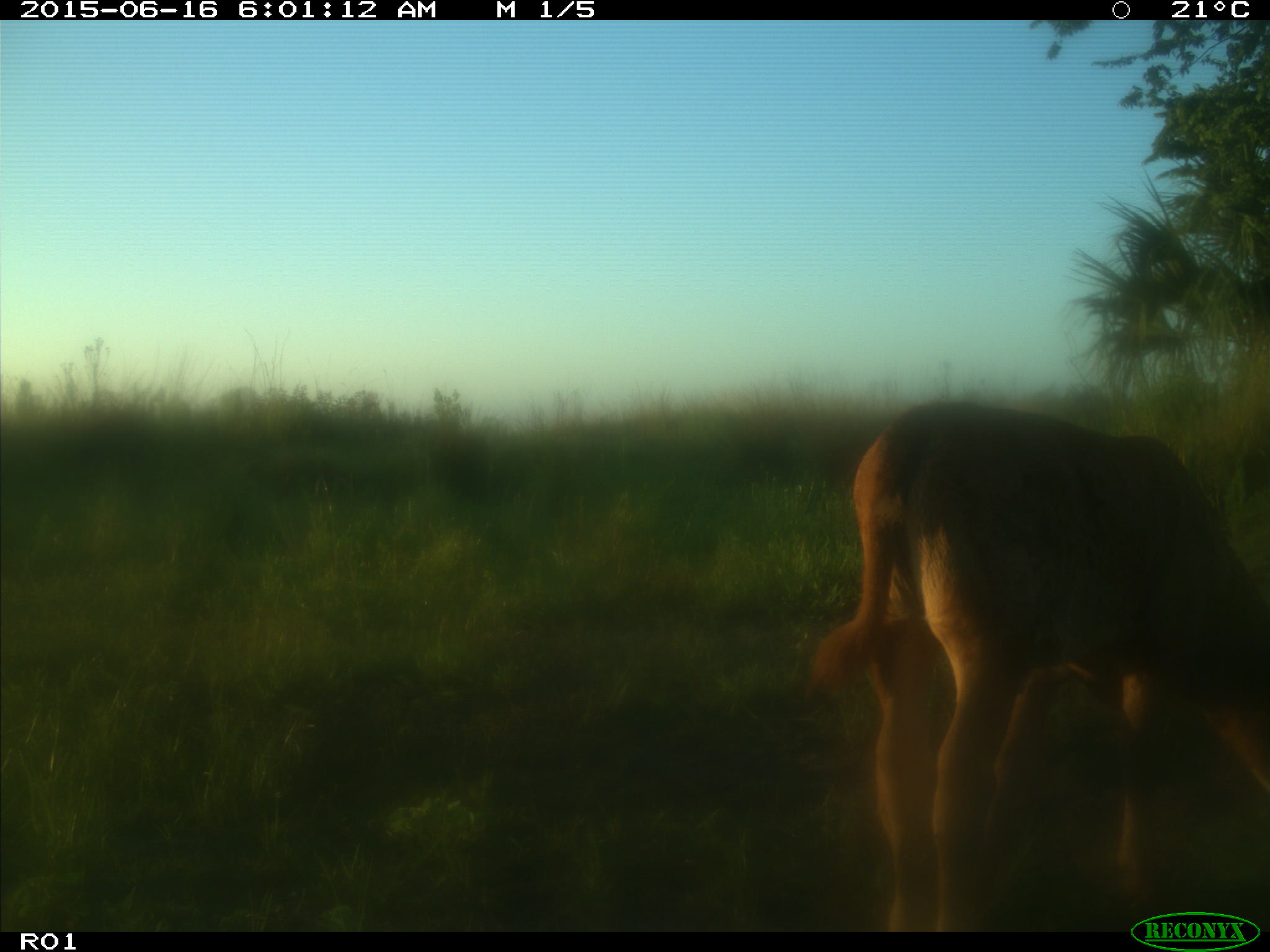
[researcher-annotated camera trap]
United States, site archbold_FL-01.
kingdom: Animalia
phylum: Chordata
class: Mammalia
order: Artiodactyla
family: Bovidae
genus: Bos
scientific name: Bos taurus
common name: domestic cow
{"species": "Bos taurus (domestic cow)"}